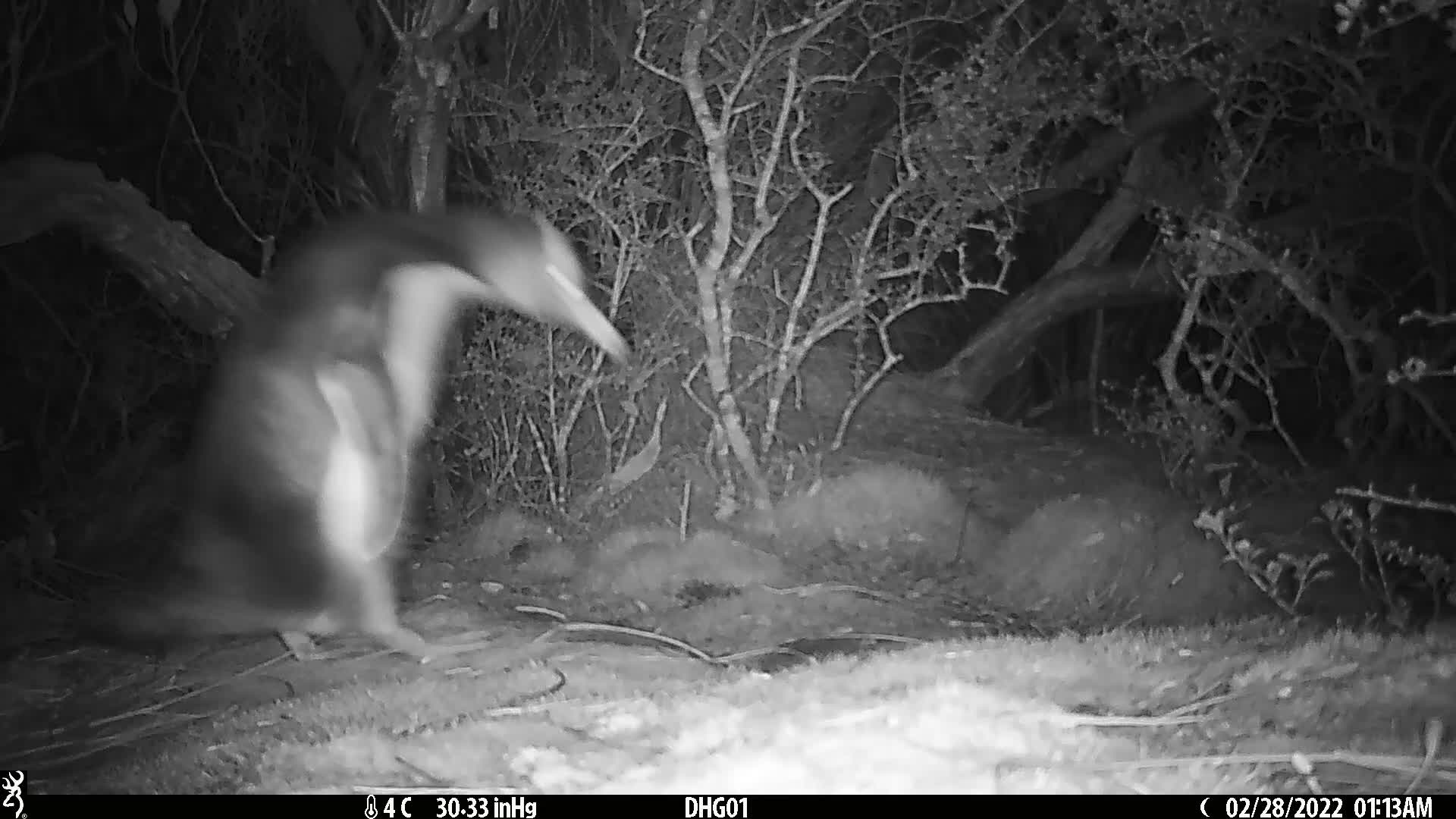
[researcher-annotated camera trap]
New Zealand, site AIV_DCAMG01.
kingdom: Animalia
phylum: Chordata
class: Aves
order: Sphenisciformes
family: Spheniscidae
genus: Megadyptes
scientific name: Megadyptes antipodes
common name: yellow-eyed penguin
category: yellow eyed penguin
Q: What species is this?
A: Yellow eyed penguin (yellow-eyed penguin) (Megadyptes antipodes).